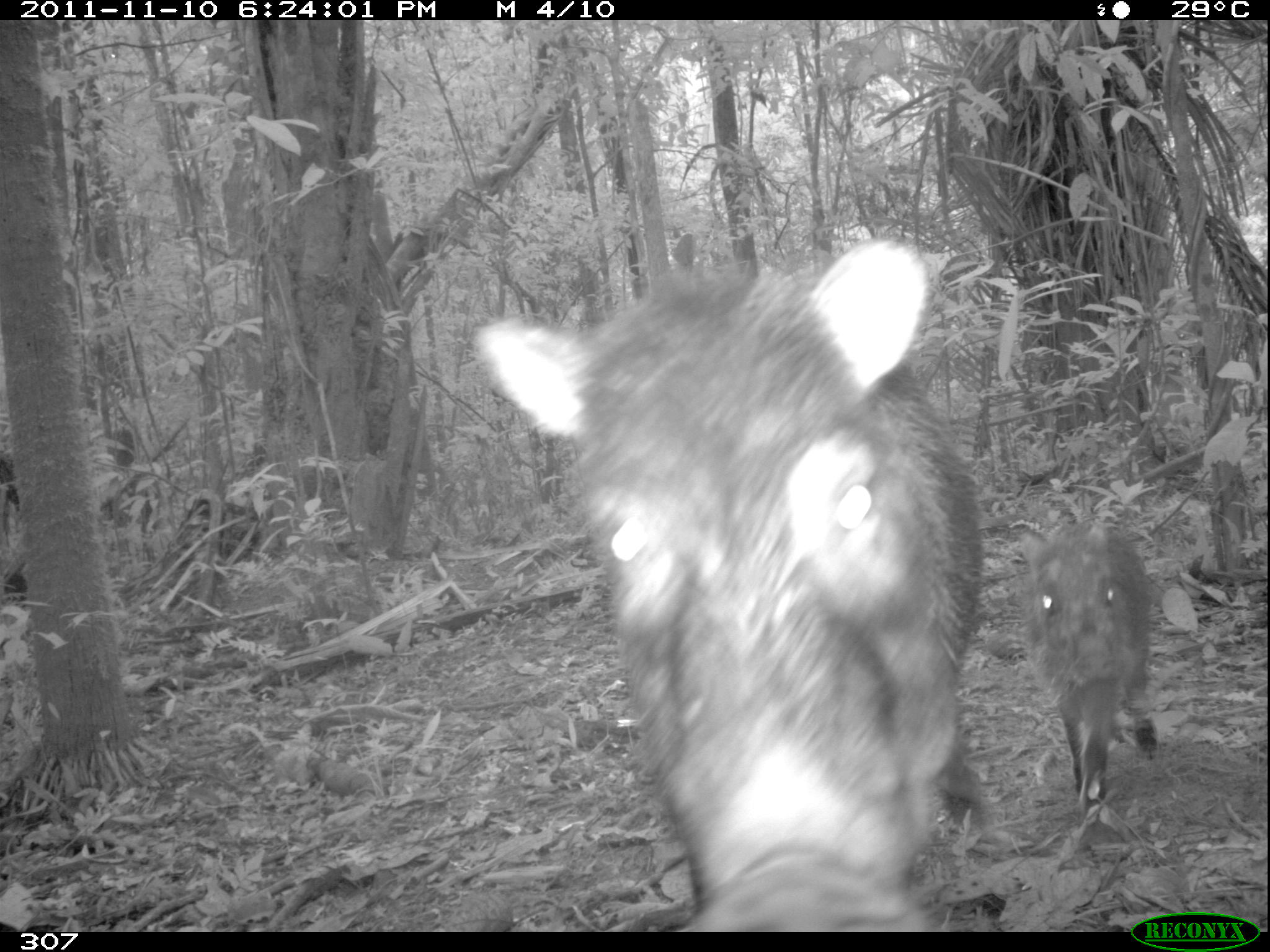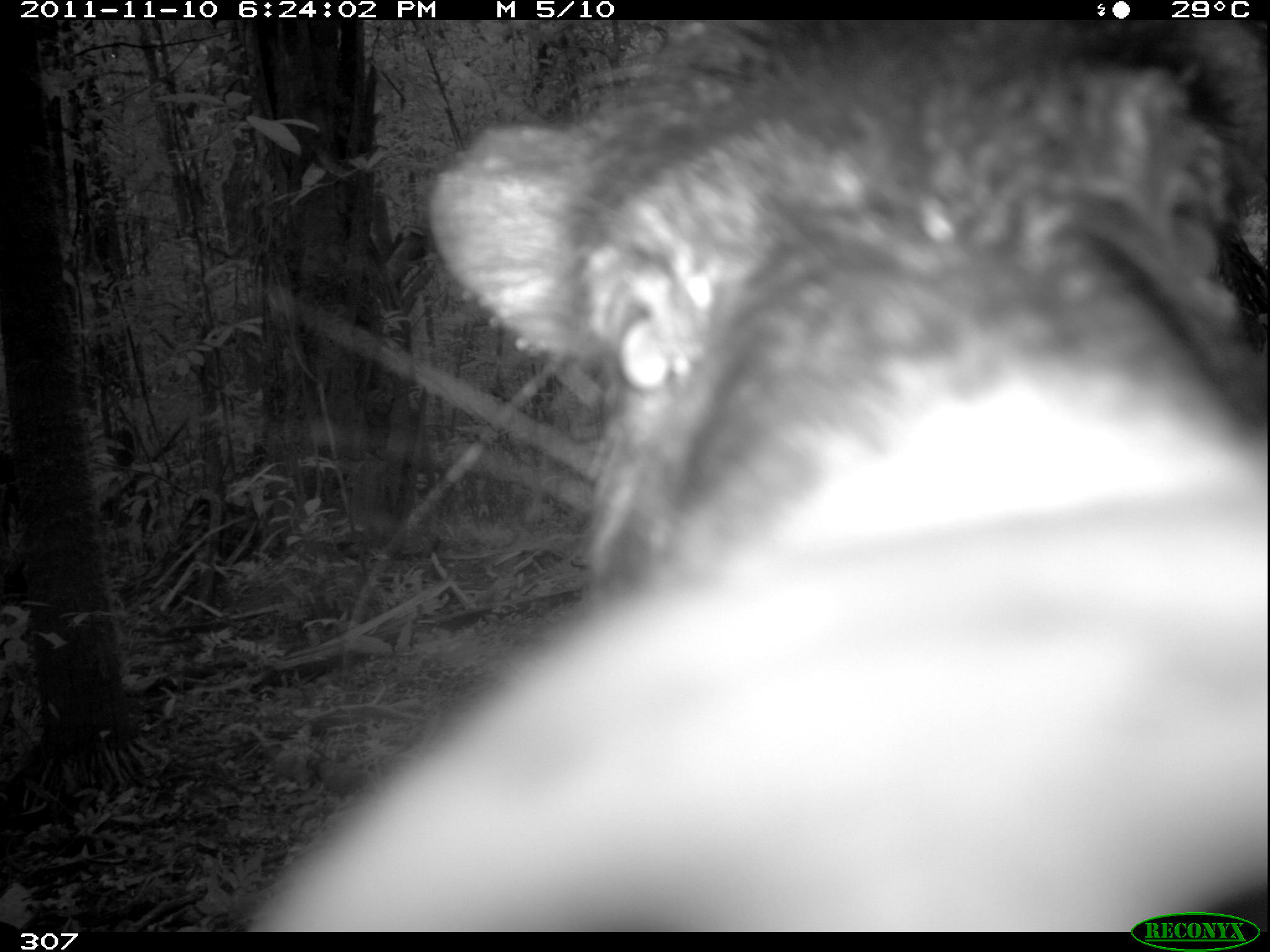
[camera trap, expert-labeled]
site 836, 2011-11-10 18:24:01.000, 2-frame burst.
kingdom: Animalia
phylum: Chordata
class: Mammalia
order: Artiodactyla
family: Tayassuidae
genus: Tayassu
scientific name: Tayassu pecari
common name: white-lipped peccary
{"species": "Tayassu pecari (white-lipped peccary)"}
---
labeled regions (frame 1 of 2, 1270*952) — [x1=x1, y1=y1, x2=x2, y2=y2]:
tayassu pecari: [x1=475, y1=239, x2=983, y2=932]; [x1=1007, y1=516, x2=1159, y2=814]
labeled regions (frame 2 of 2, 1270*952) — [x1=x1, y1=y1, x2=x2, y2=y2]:
tayassu pecari: [x1=243, y1=20, x2=1264, y2=932]